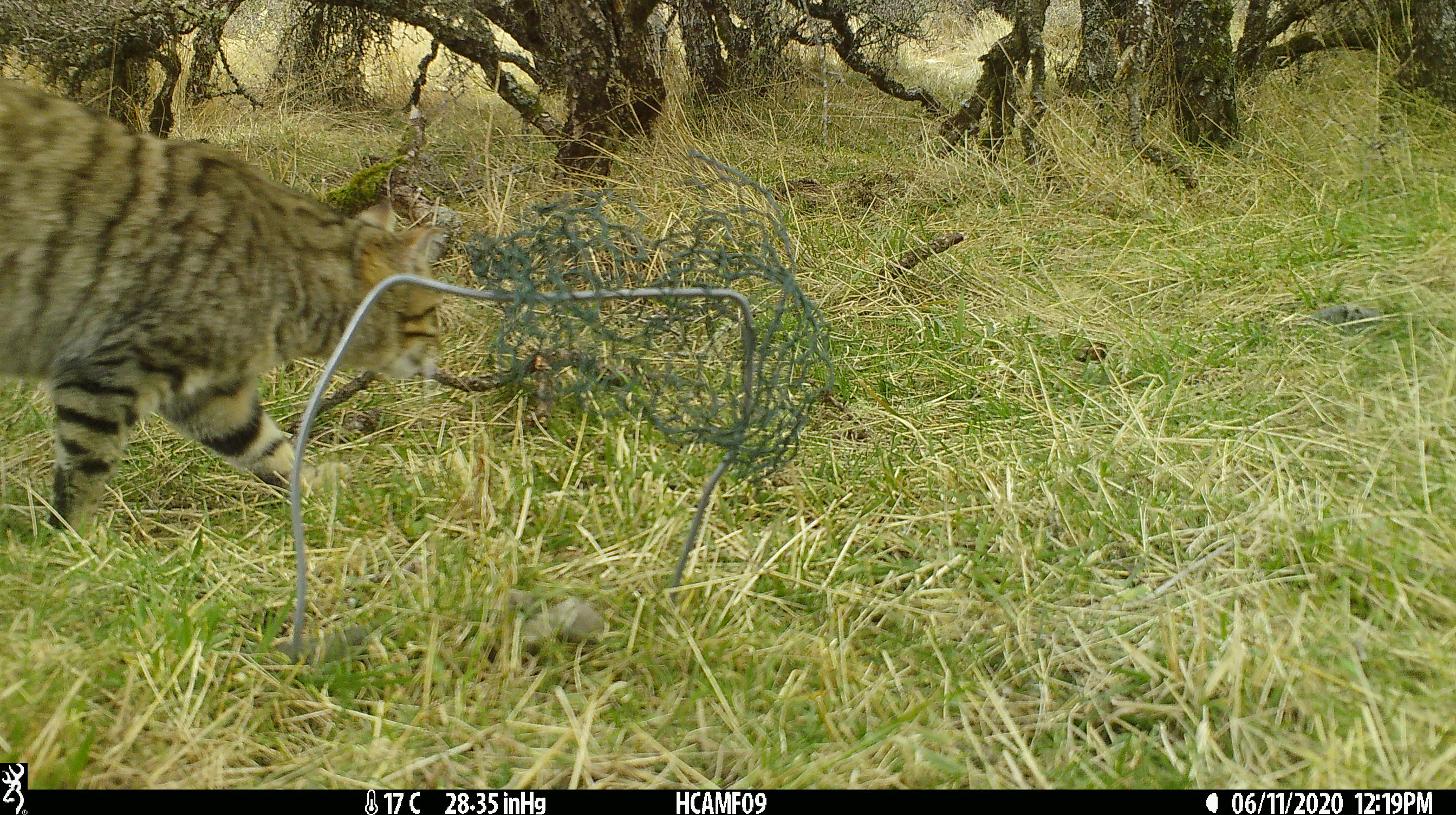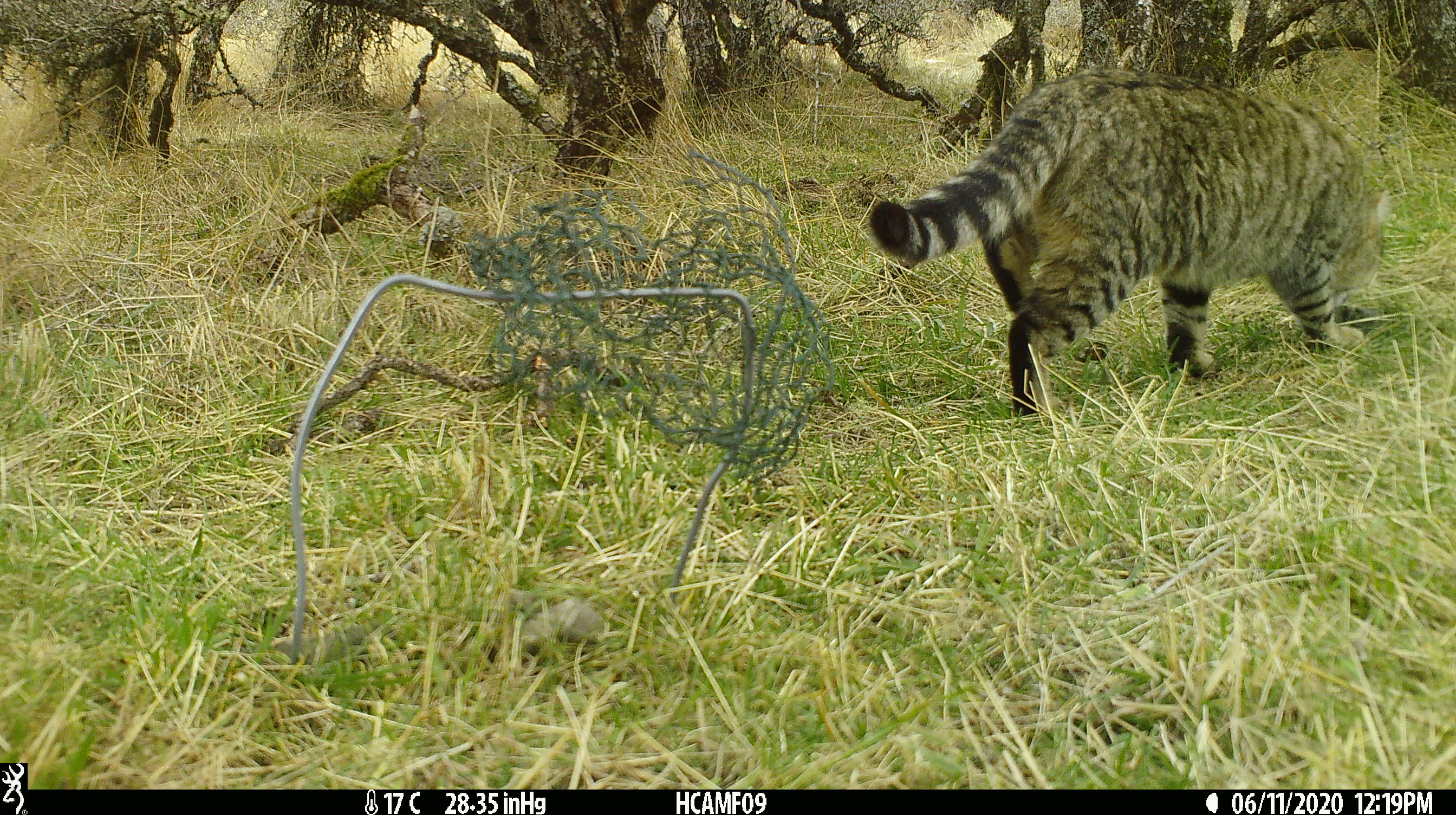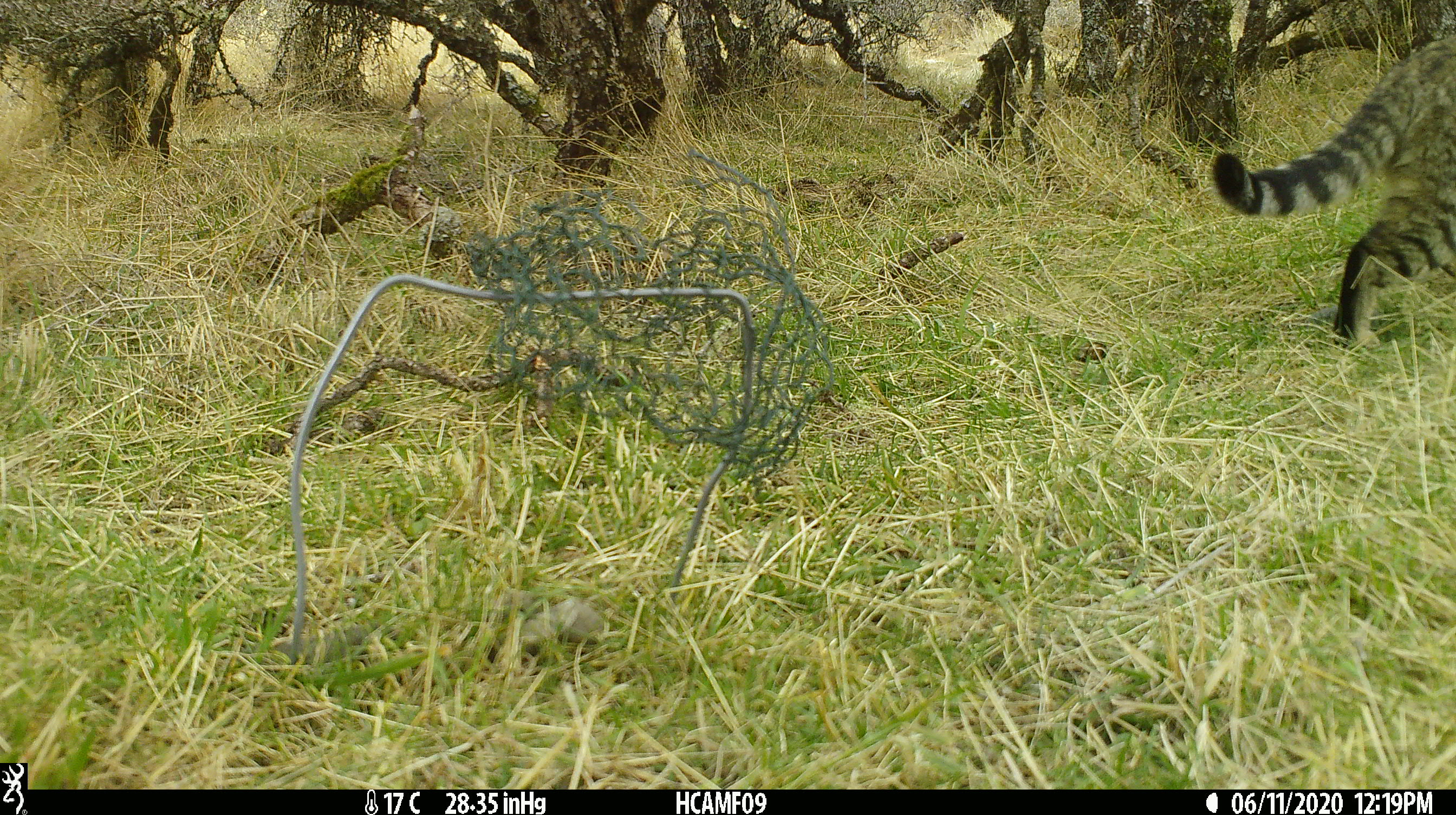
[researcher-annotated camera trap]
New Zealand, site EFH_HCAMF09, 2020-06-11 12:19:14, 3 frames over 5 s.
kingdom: Animalia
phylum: Chordata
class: Mammalia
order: Carnivora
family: Felidae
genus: Felis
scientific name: Felis catus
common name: domestic cat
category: cat